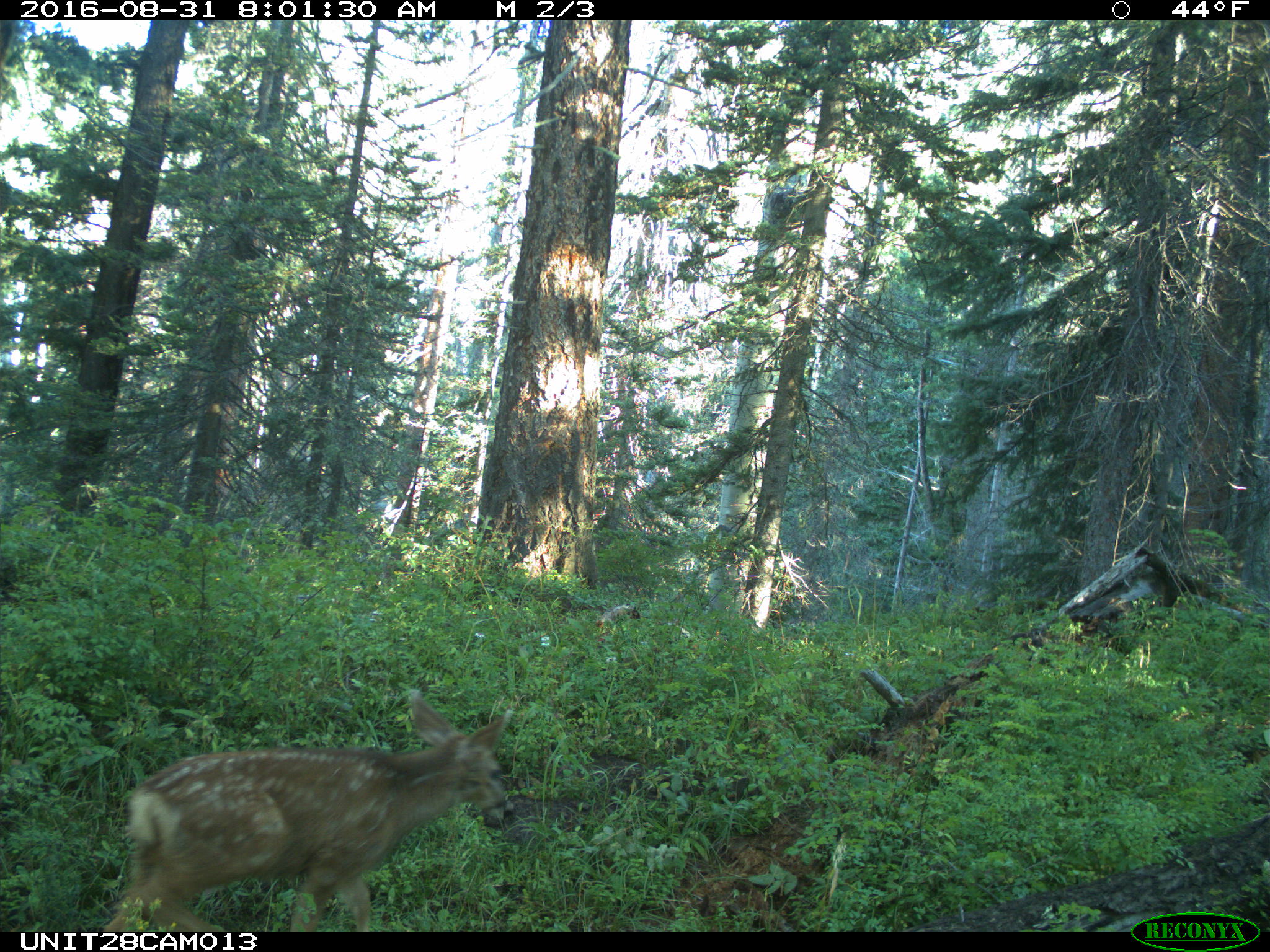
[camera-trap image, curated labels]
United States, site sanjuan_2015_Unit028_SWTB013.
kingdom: Animalia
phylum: Chordata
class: Mammalia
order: Artiodactyla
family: Cervidae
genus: Odocoileus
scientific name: Odocoileus hemionus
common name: mule deer